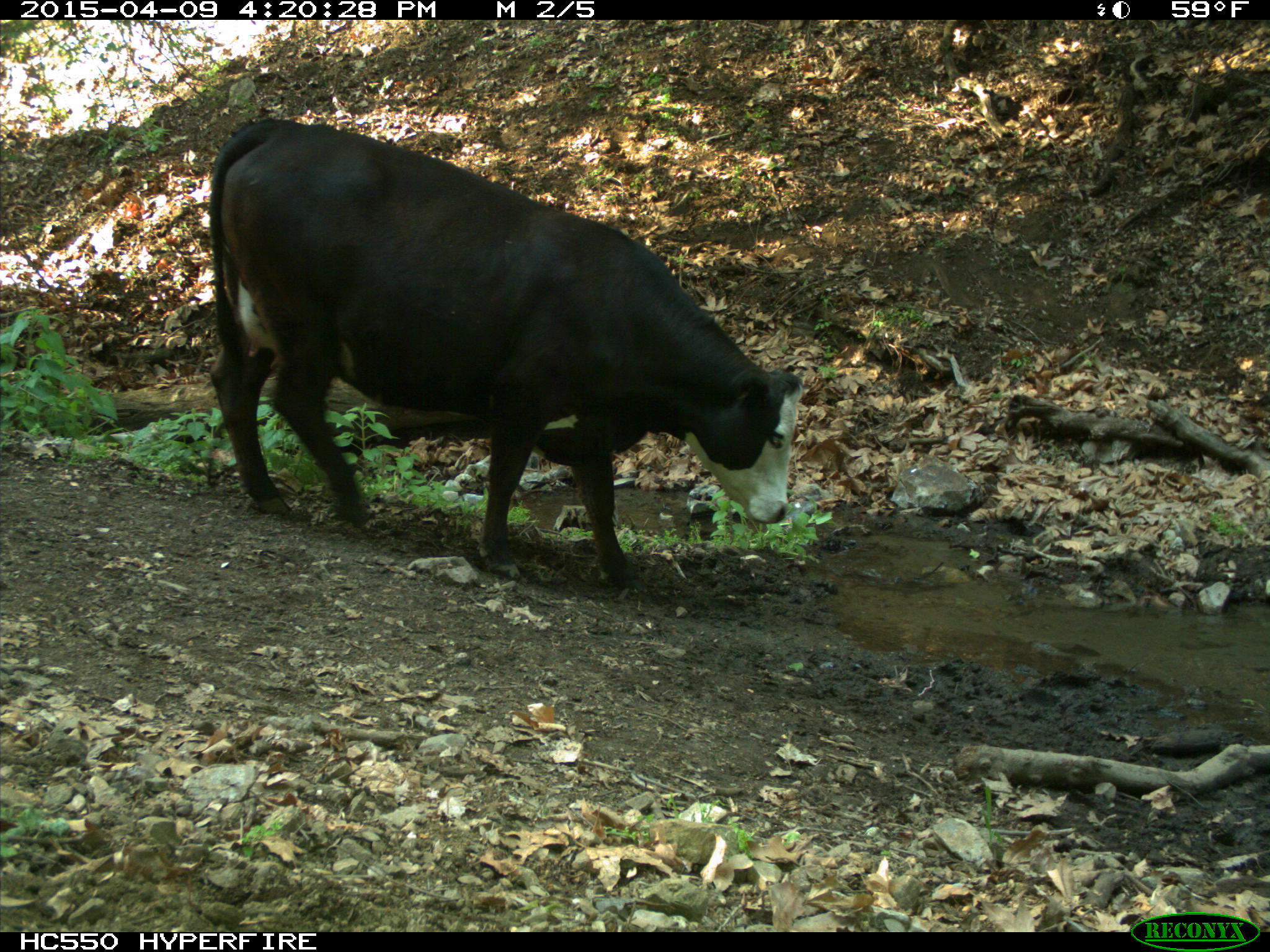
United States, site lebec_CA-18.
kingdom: Animalia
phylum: Chordata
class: Mammalia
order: Artiodactyla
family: Bovidae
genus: Bos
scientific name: Bos taurus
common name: domestic cow